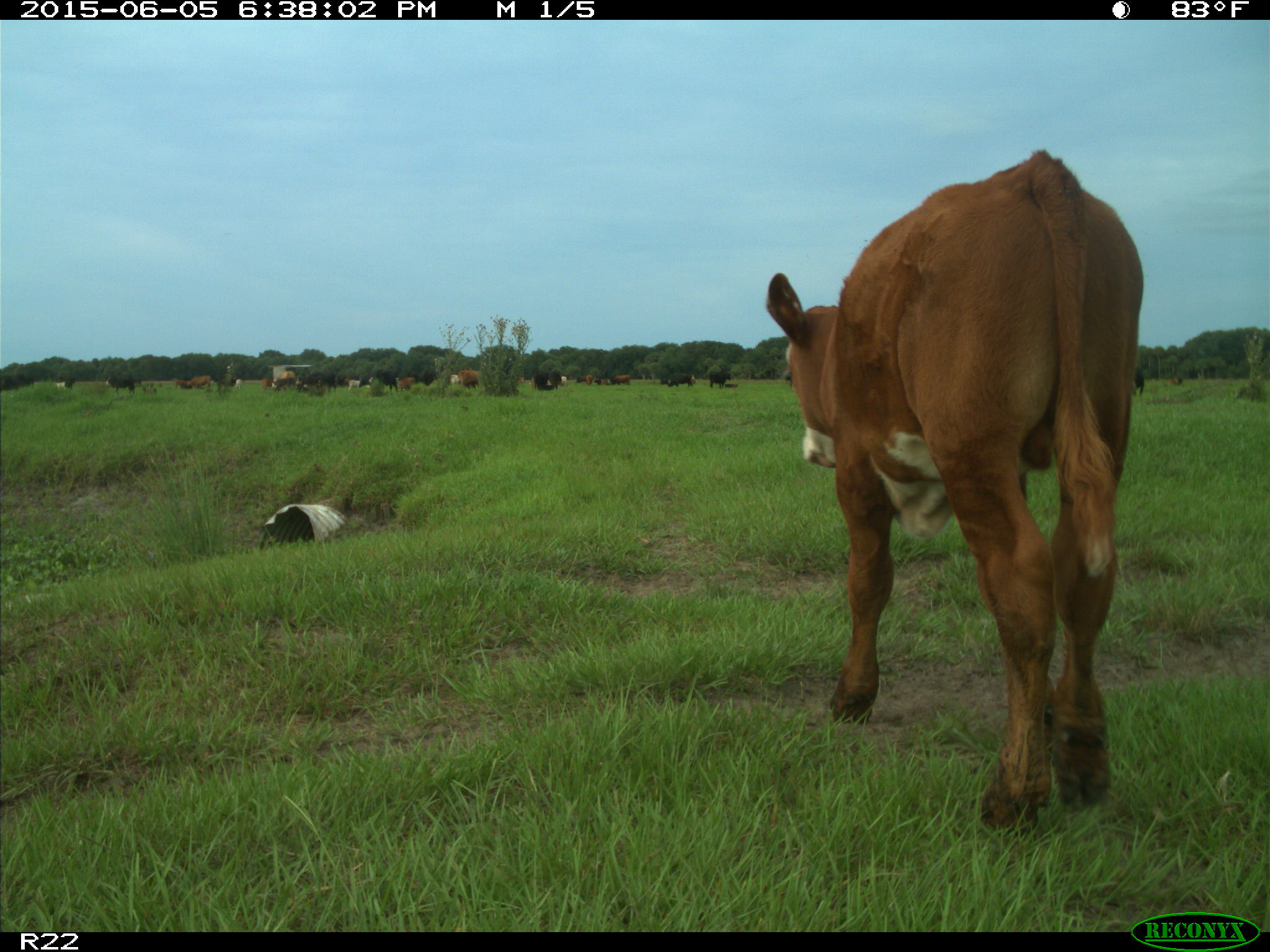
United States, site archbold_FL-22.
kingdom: Animalia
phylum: Chordata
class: Mammalia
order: Artiodactyla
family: Bovidae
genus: Bos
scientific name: Bos taurus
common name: domestic cow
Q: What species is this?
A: Bos taurus (domestic cow).